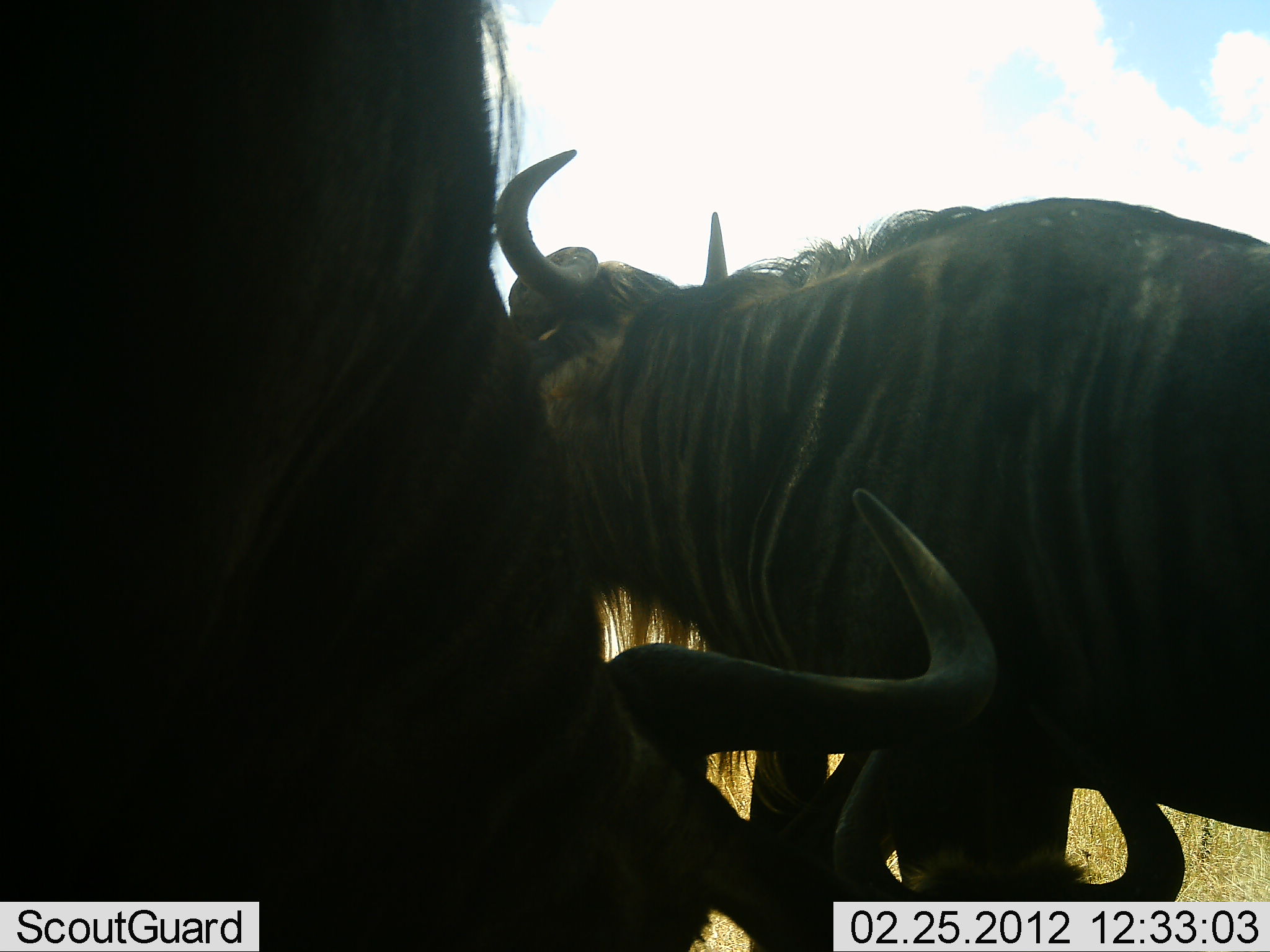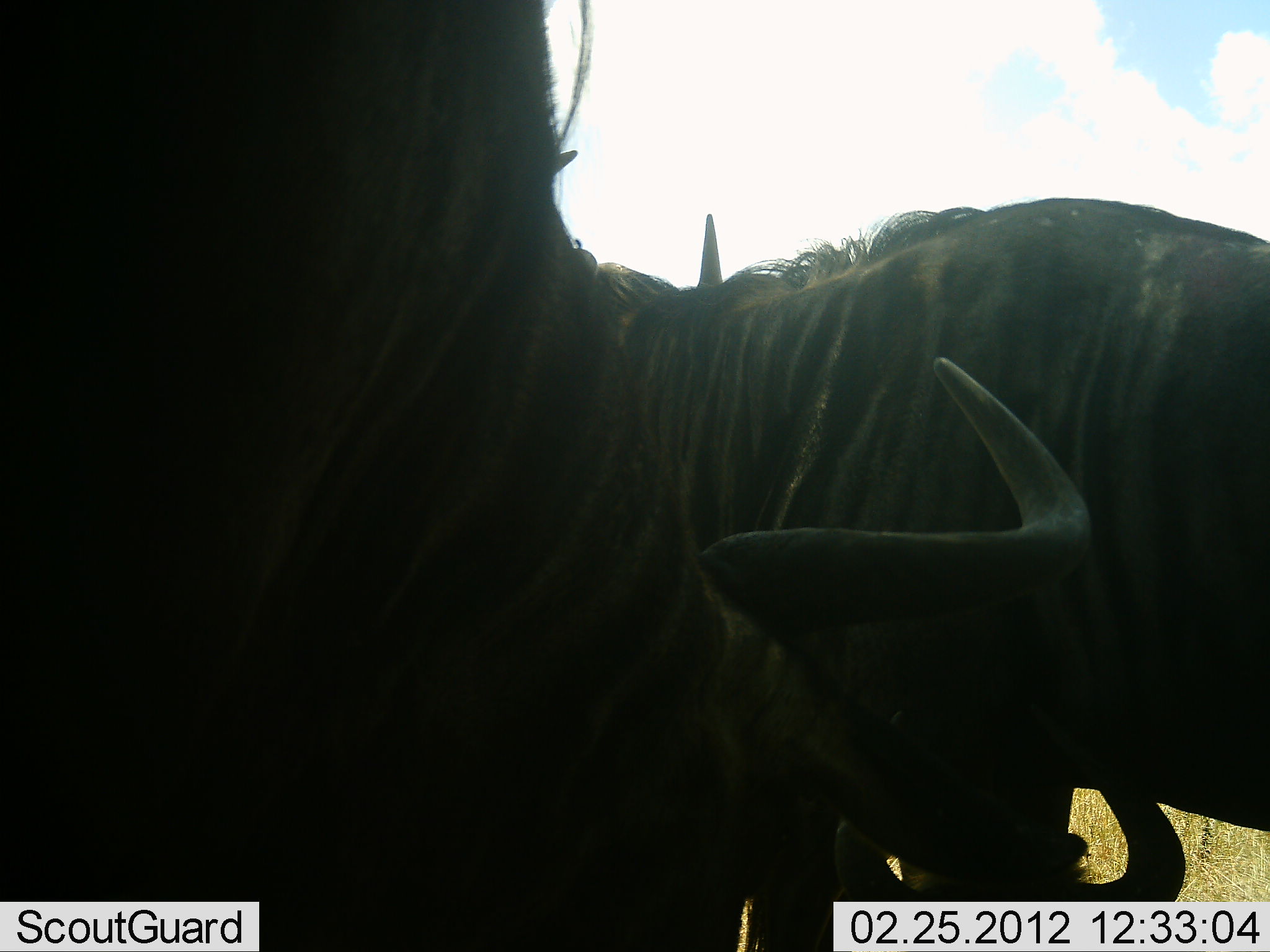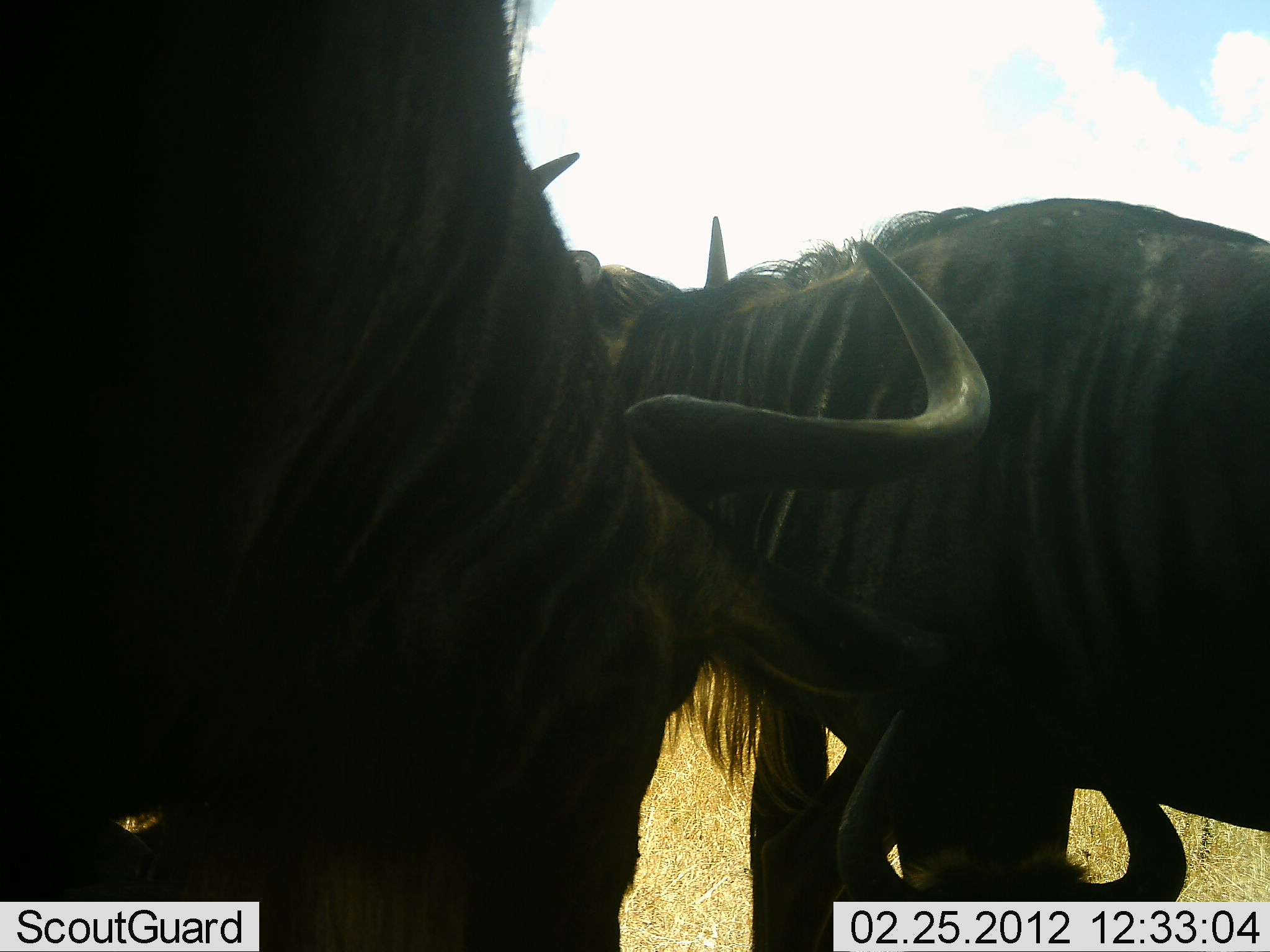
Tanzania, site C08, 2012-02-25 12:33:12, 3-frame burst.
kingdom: Animalia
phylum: Chordata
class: Mammalia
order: Artiodactyla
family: Bovidae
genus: Connochaetes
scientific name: Connochaetes taurinus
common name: blue wildebeest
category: wildebeest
Wildebeest (blue wildebeest) (Connochaetes taurinus), count 3. Behavior (volunteer vote fractions): standing 74%, resting 63%, moving 4%, interacting 15%. Young present (vote fraction): 0%. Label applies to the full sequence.